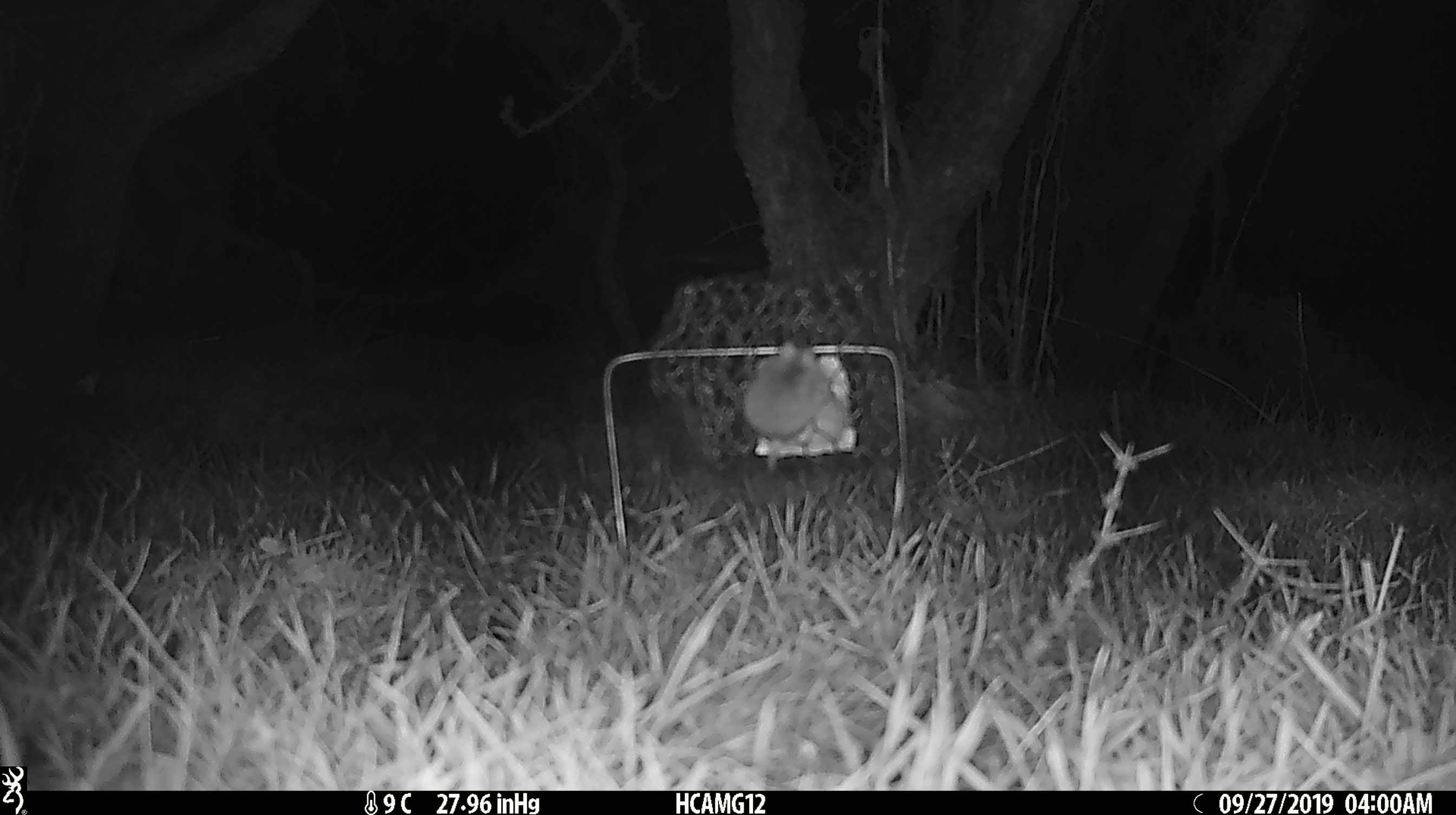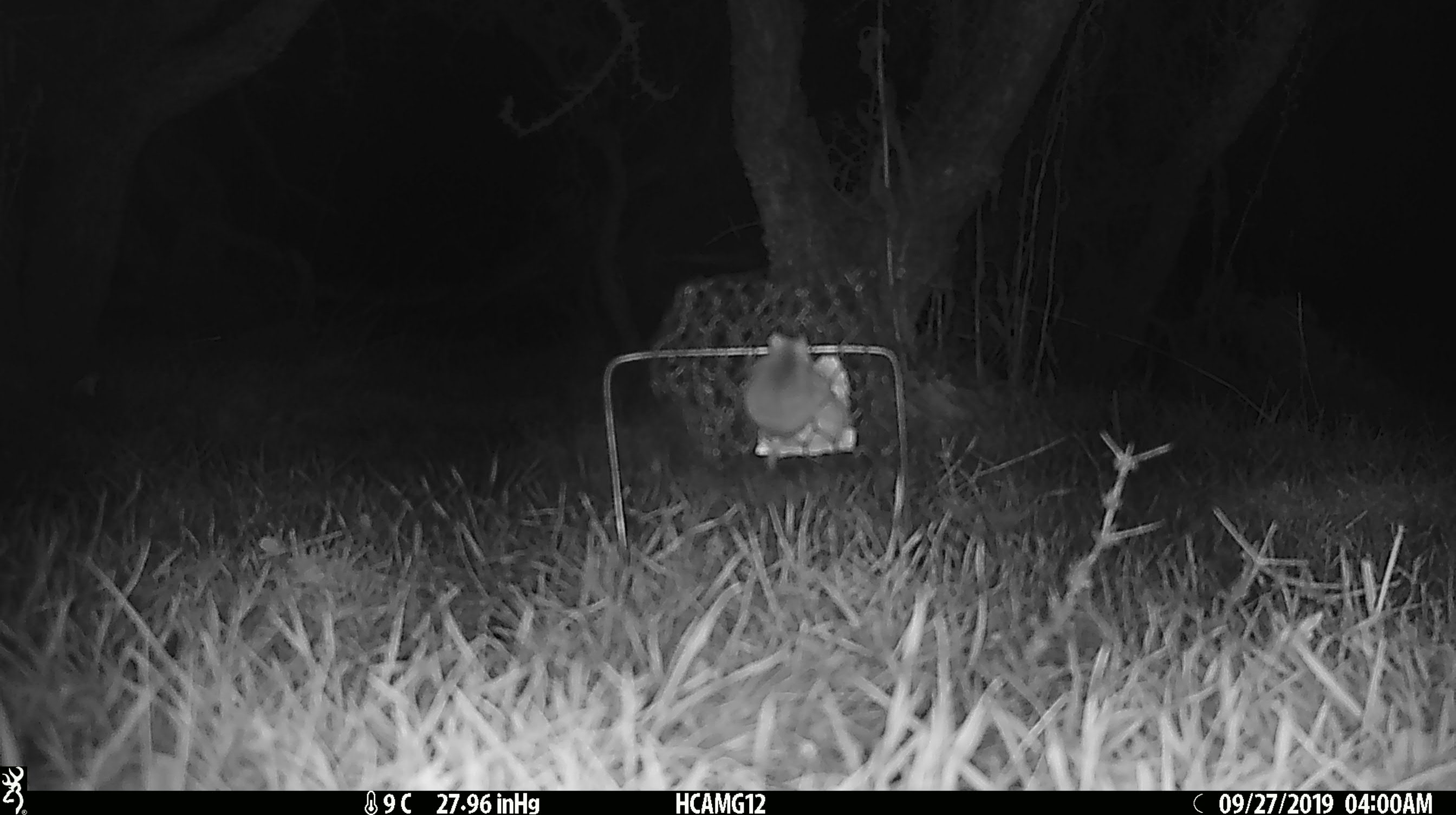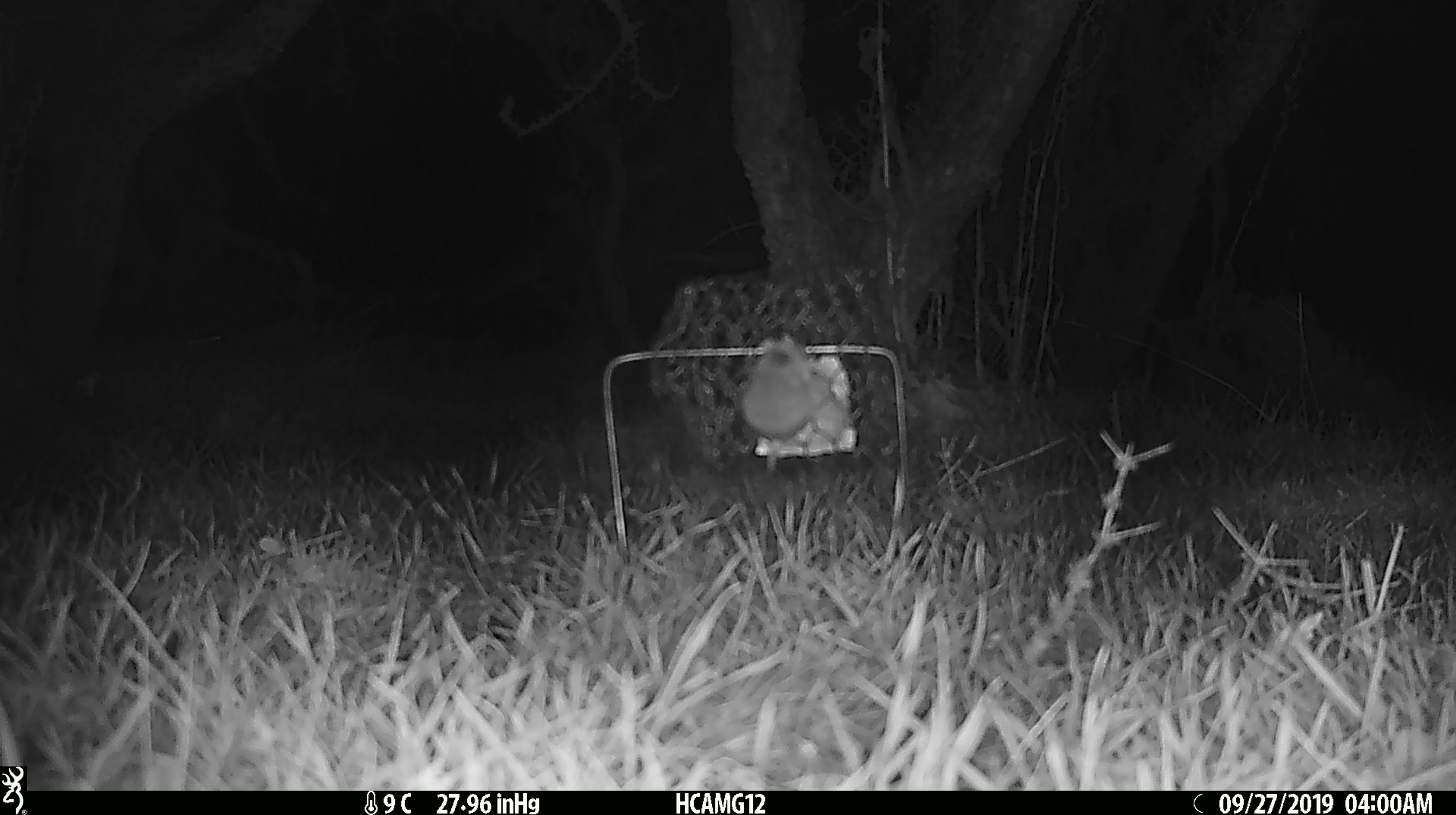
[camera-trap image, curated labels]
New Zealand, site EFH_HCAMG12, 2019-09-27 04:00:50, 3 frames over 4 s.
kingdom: Animalia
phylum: Chordata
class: Mammalia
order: Rodentia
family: Muridae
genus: Mus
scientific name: Mus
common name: mouse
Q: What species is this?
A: Mouse (Mus).